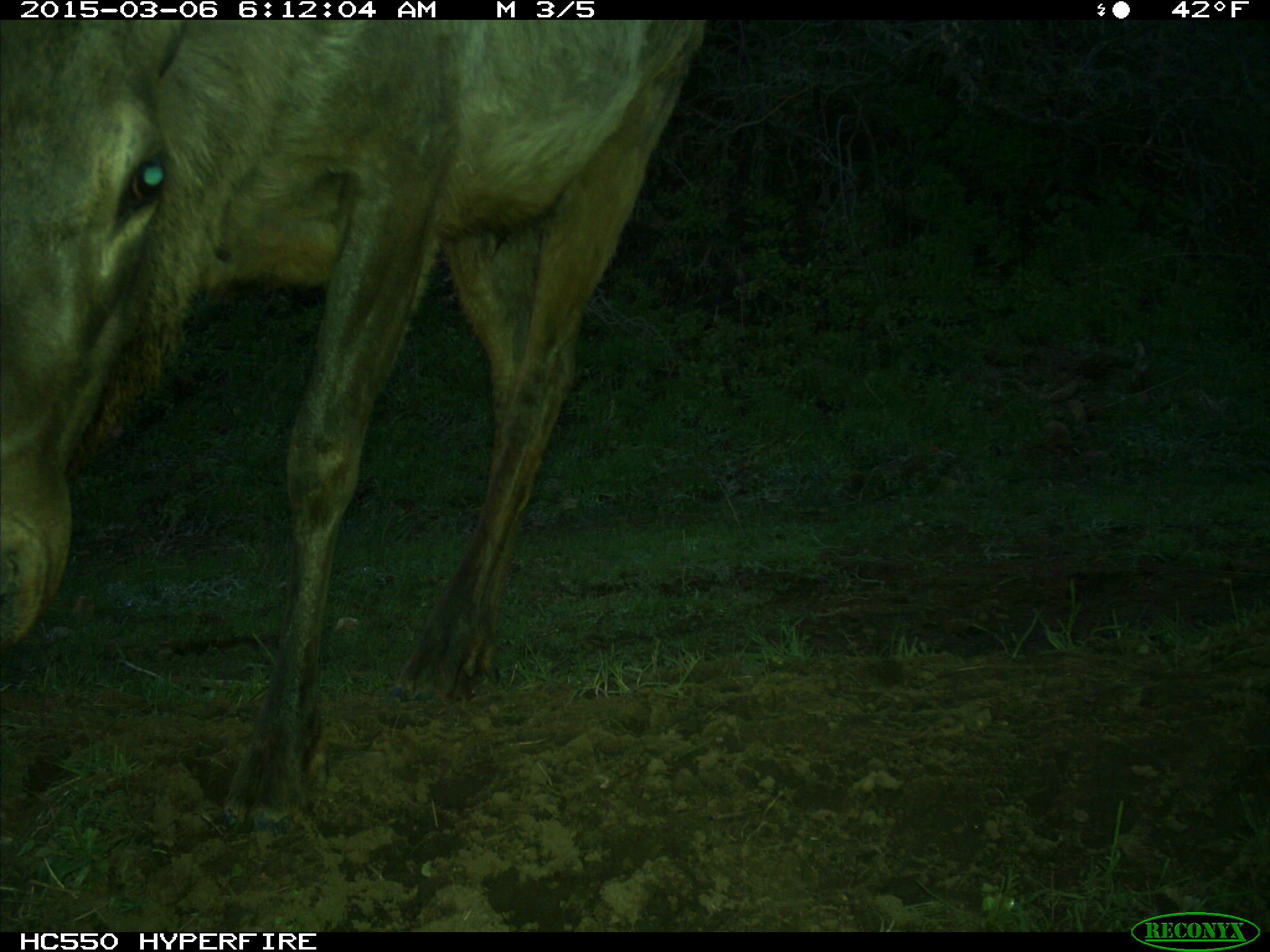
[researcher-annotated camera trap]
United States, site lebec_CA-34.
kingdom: Animalia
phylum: Chordata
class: Mammalia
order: Artiodactyla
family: Cervidae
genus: Cervus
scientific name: Cervus canadensis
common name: elk